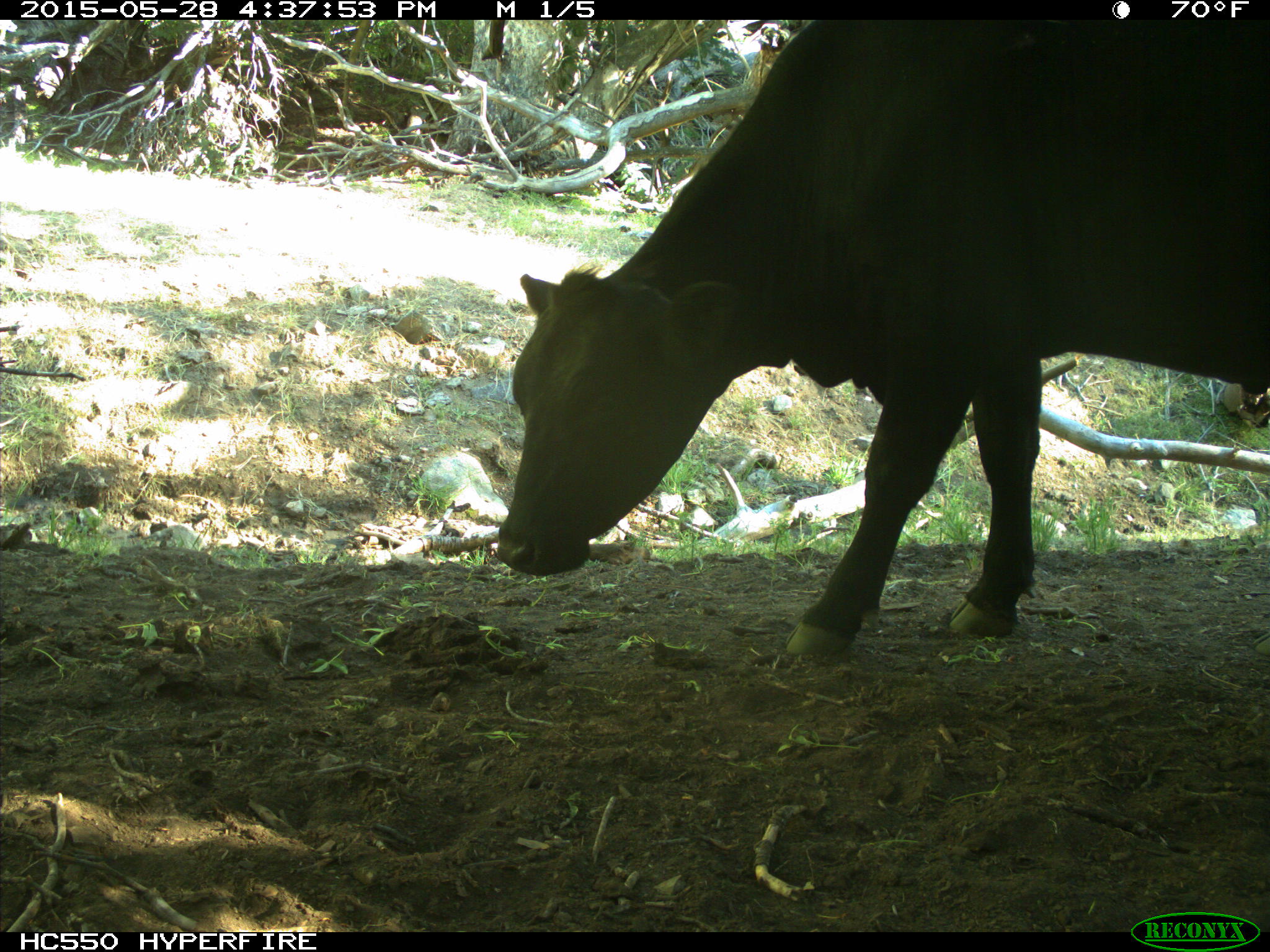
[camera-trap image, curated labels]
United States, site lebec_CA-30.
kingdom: Animalia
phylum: Chordata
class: Mammalia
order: Artiodactyla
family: Bovidae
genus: Bos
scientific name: Bos taurus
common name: domestic cow